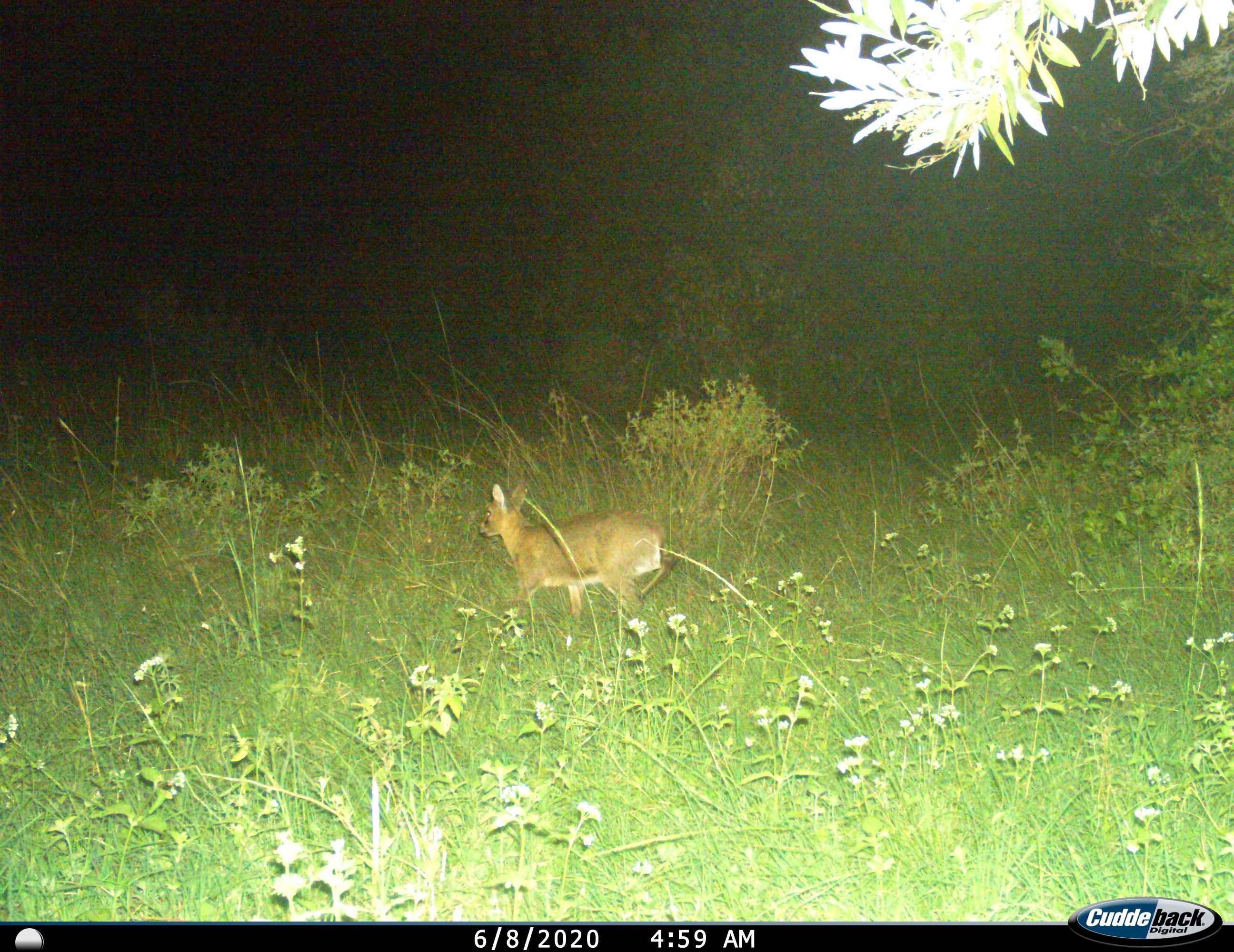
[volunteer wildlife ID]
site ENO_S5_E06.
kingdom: Animalia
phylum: Chordata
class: Mammalia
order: Artiodactyla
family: Bovidae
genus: Madoqua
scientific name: Madoqua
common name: dik-dik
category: dikdik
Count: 1.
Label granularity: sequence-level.